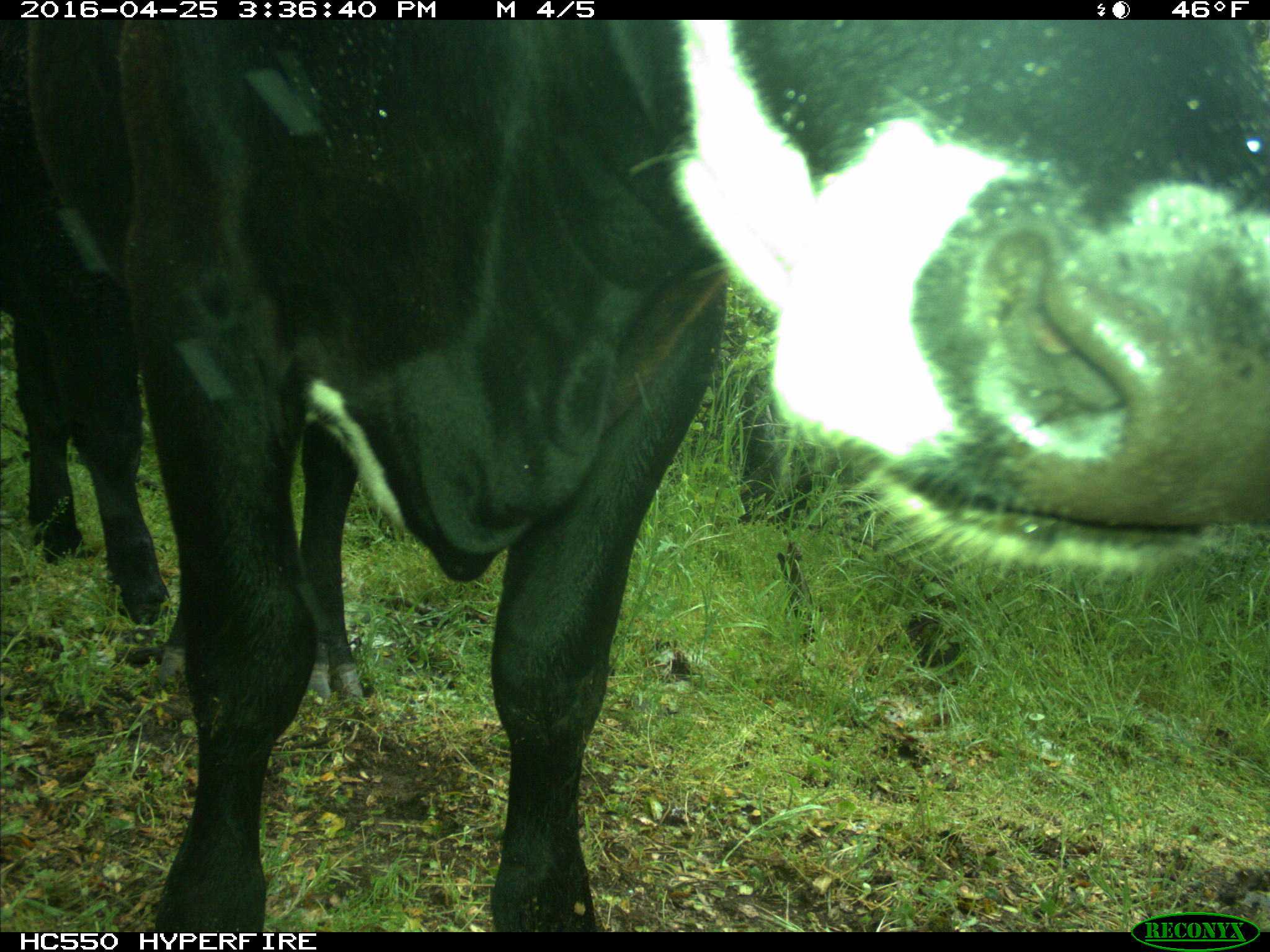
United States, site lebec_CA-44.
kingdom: Animalia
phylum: Chordata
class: Mammalia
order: Artiodactyla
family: Bovidae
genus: Bos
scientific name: Bos taurus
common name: domestic cow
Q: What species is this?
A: Bos taurus (domestic cow).